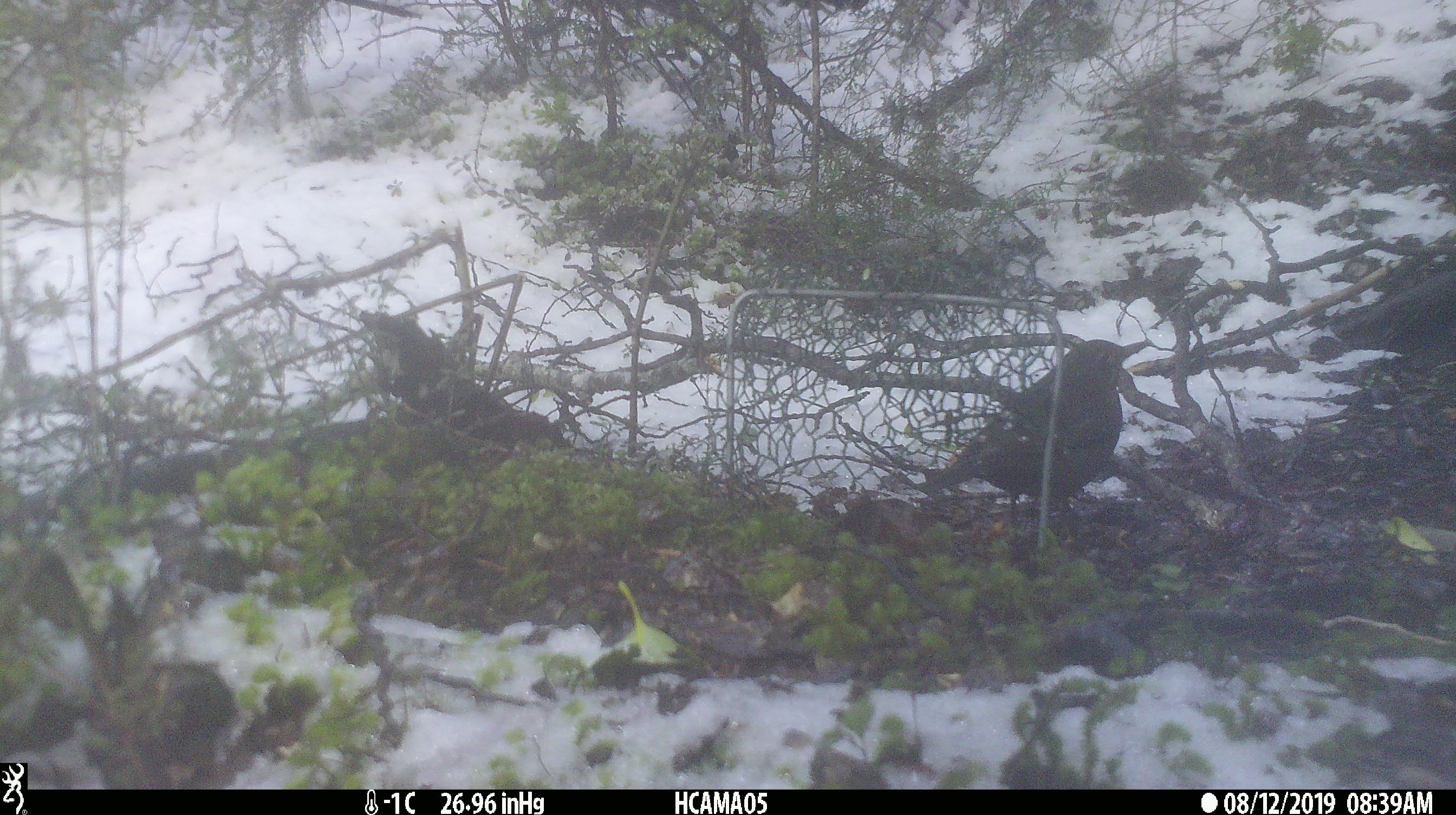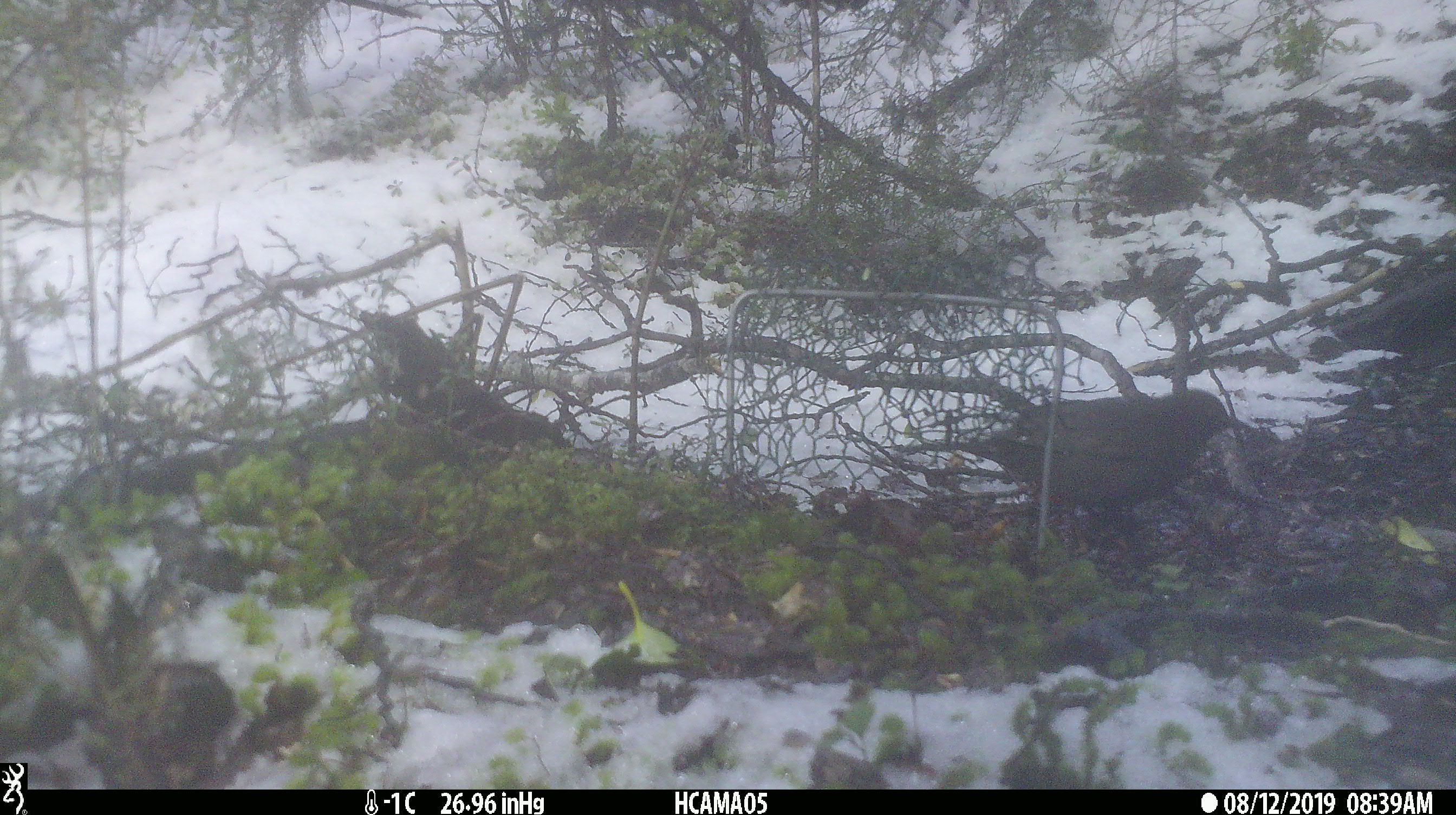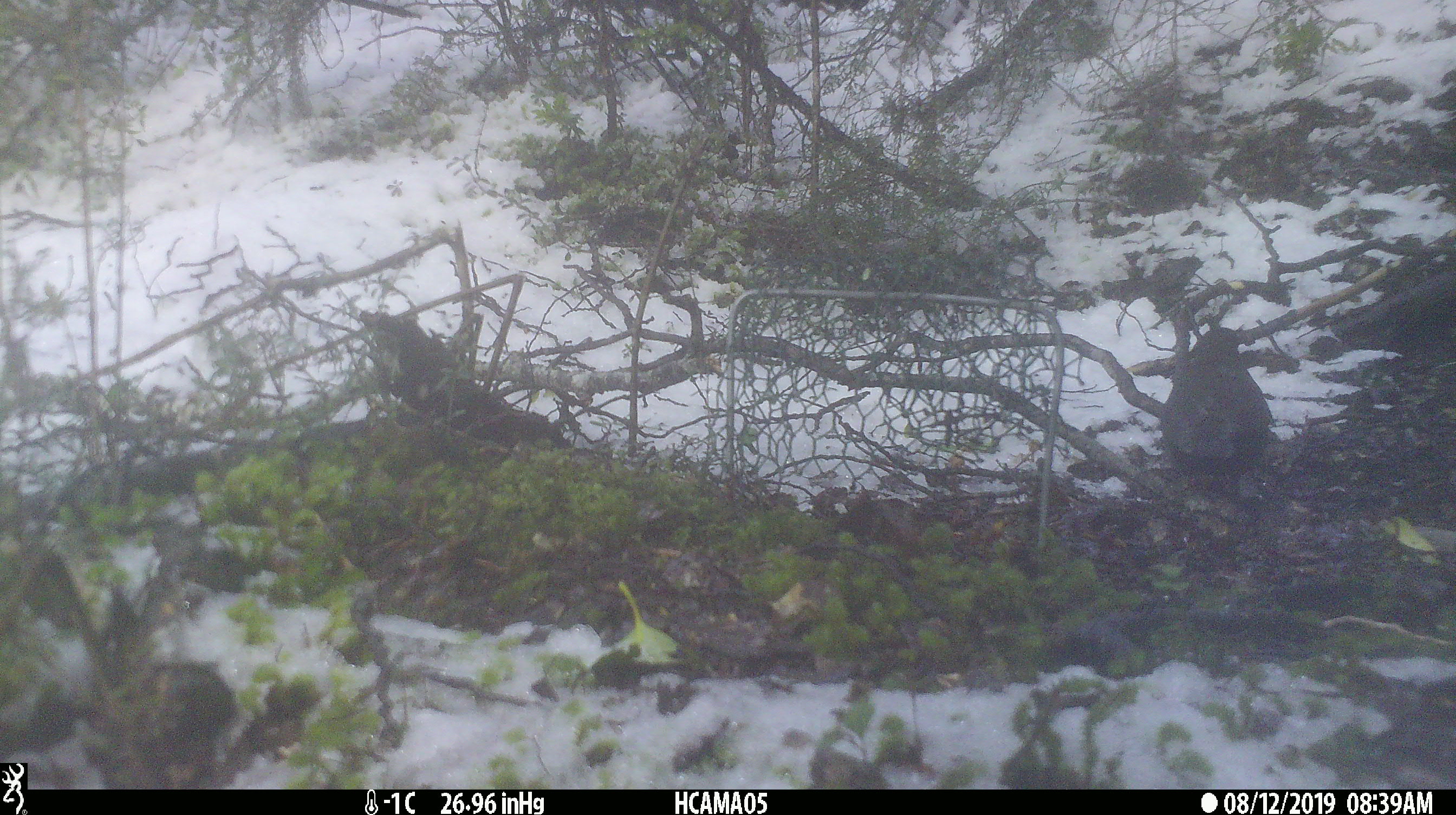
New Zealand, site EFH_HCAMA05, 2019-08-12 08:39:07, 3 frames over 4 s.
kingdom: Animalia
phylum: Chordata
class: Aves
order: Passeriformes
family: Turdidae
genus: Turdus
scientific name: Turdus merula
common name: eurasian blackbird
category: blackbird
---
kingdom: Animalia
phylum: Chordata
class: Aves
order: Passeriformes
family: Petroicidae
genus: Petroica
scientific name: Petroica macrocephala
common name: tomtit